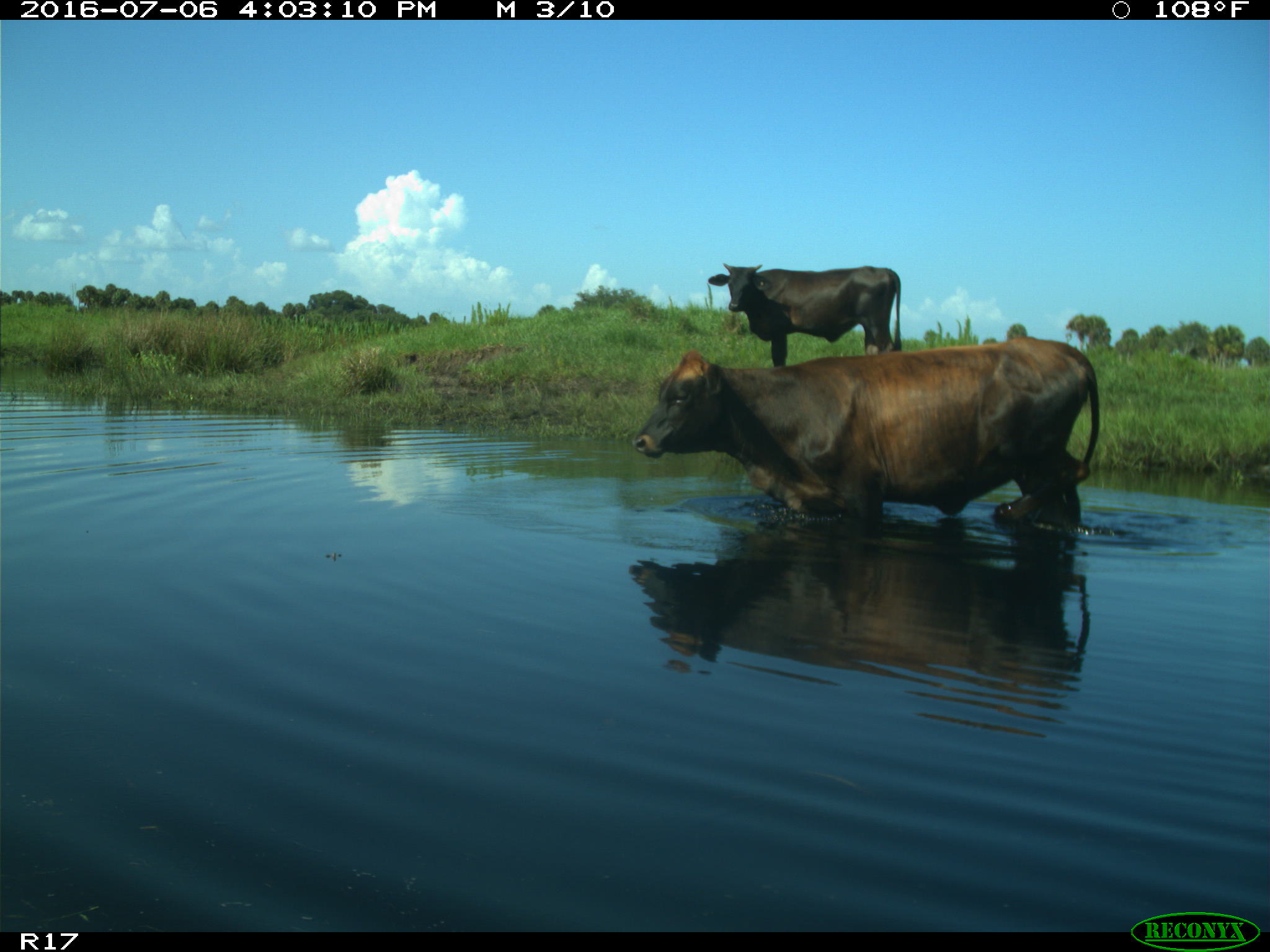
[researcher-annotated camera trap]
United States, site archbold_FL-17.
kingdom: Animalia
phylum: Chordata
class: Mammalia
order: Artiodactyla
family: Bovidae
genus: Bos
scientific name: Bos taurus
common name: domestic cow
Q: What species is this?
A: Bos taurus (domestic cow).